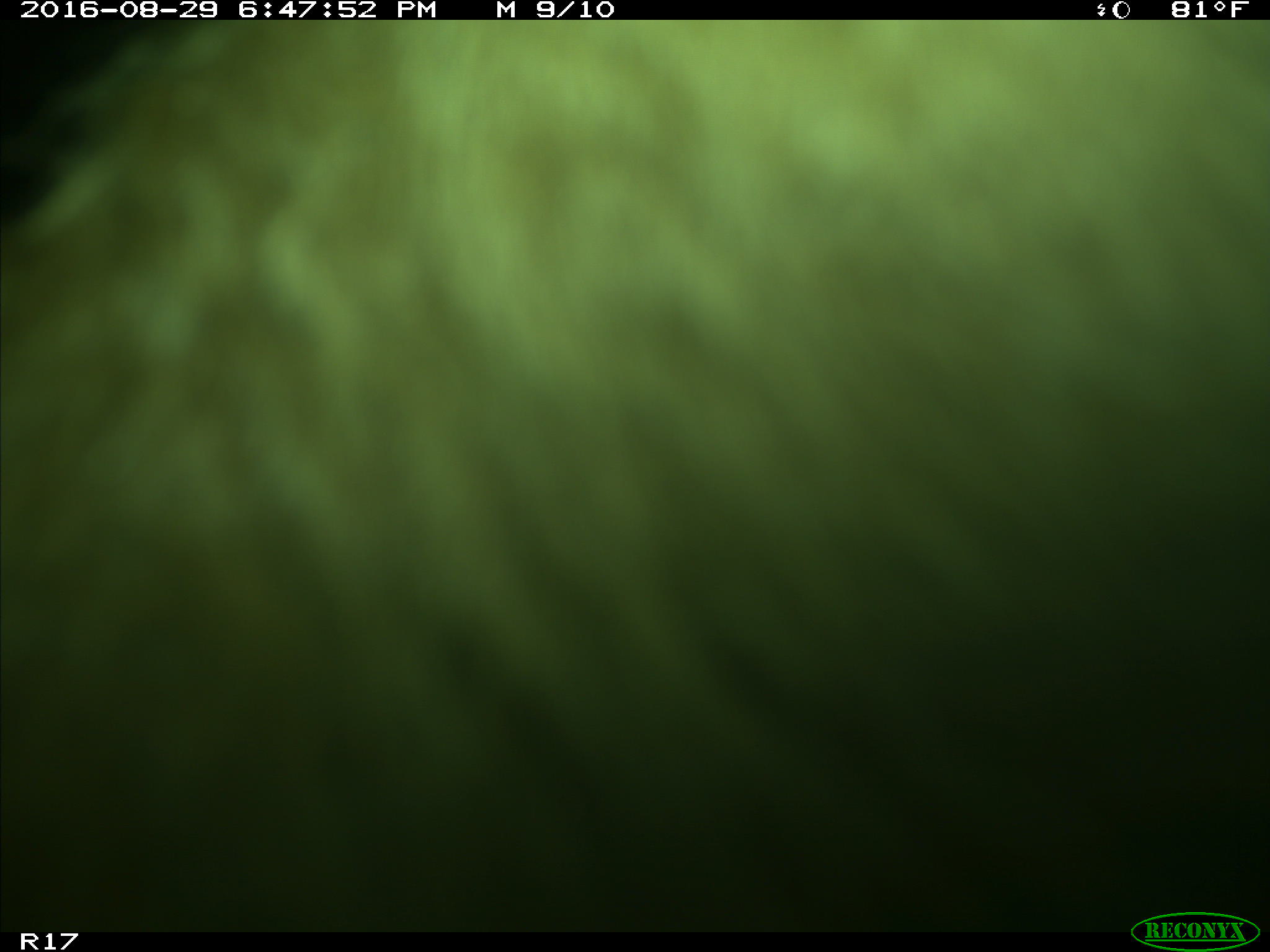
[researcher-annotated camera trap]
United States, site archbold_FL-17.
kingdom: Animalia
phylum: Chordata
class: Mammalia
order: Artiodactyla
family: Bovidae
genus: Bos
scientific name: Bos taurus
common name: domestic cow